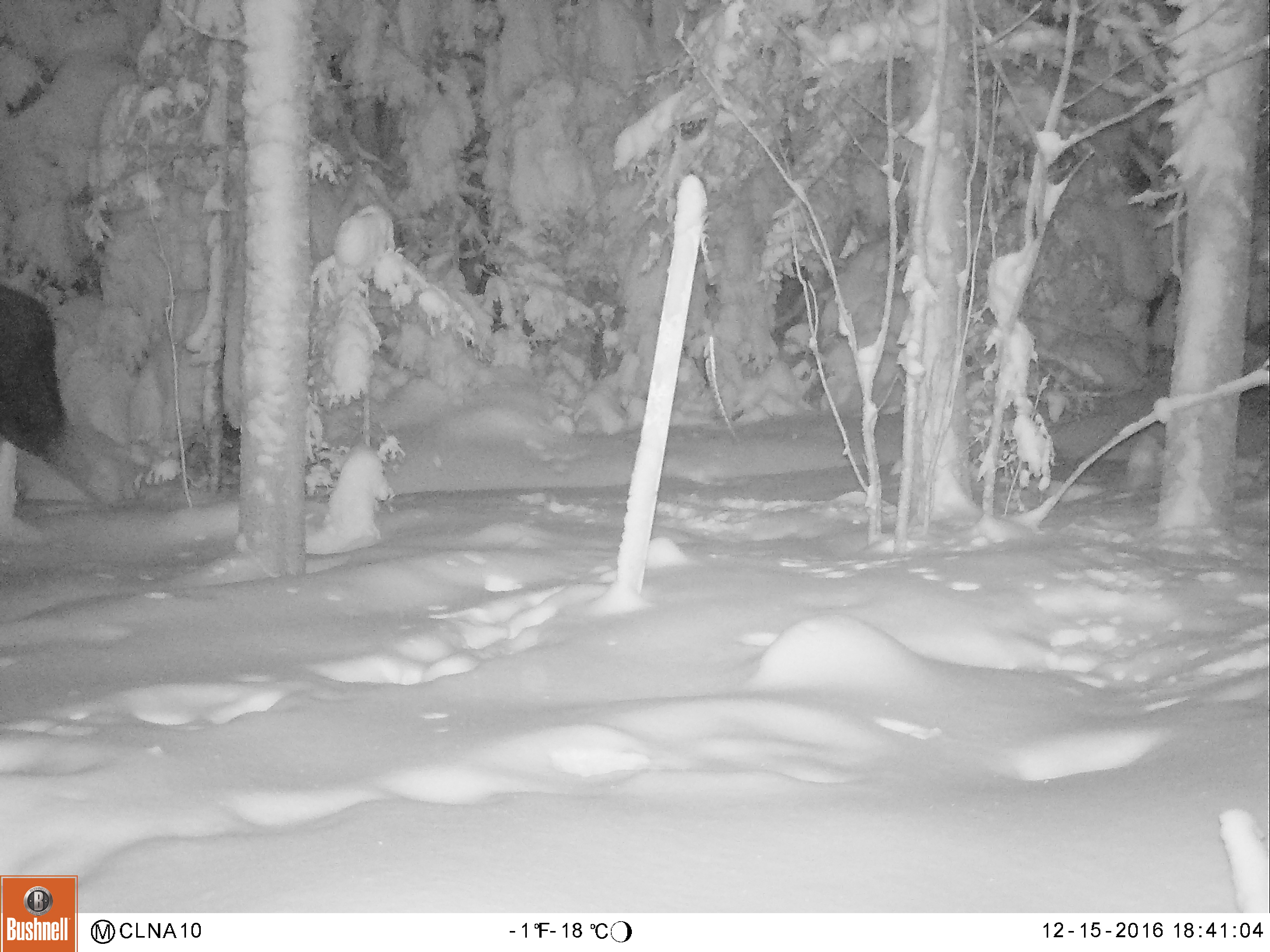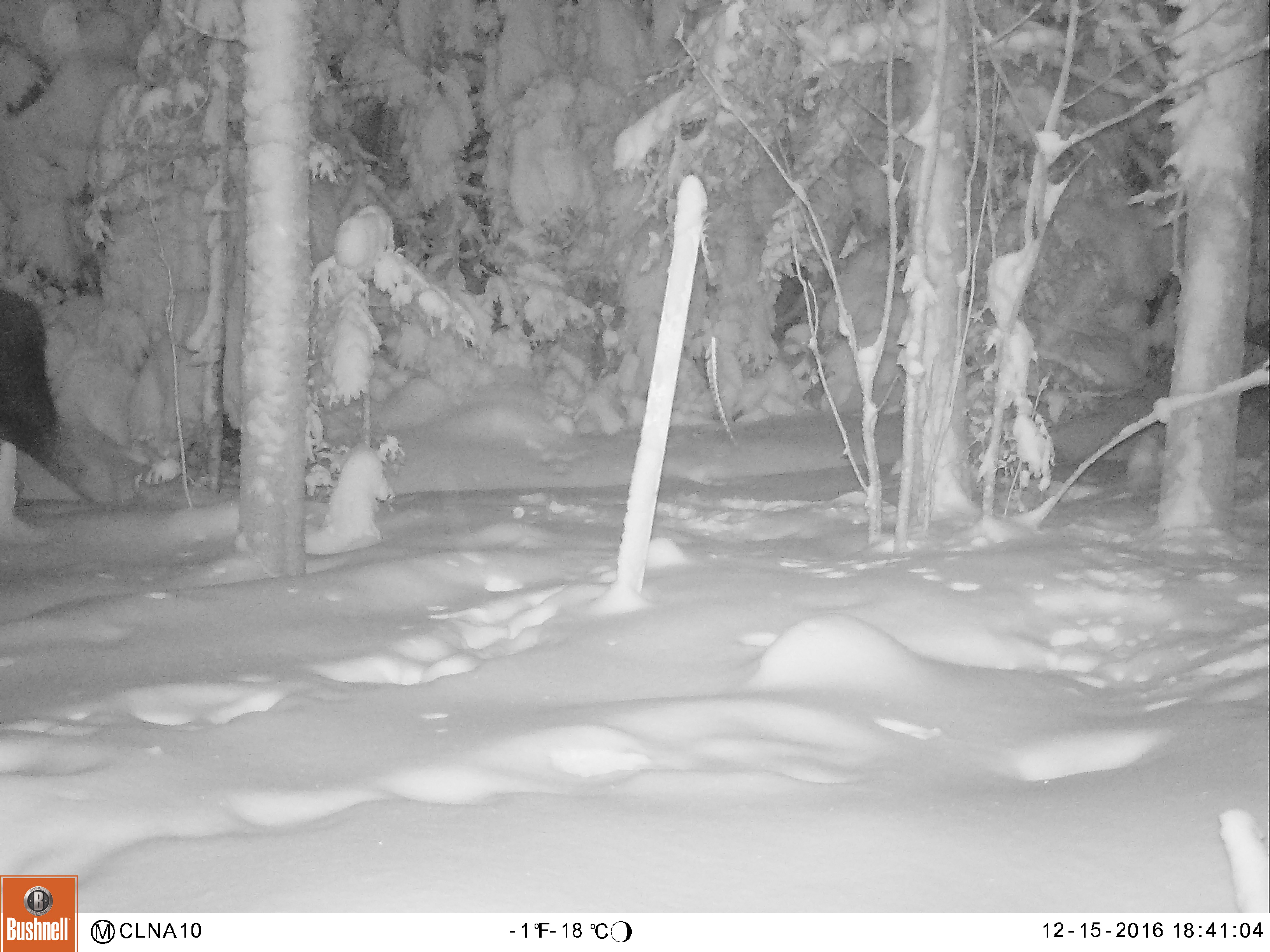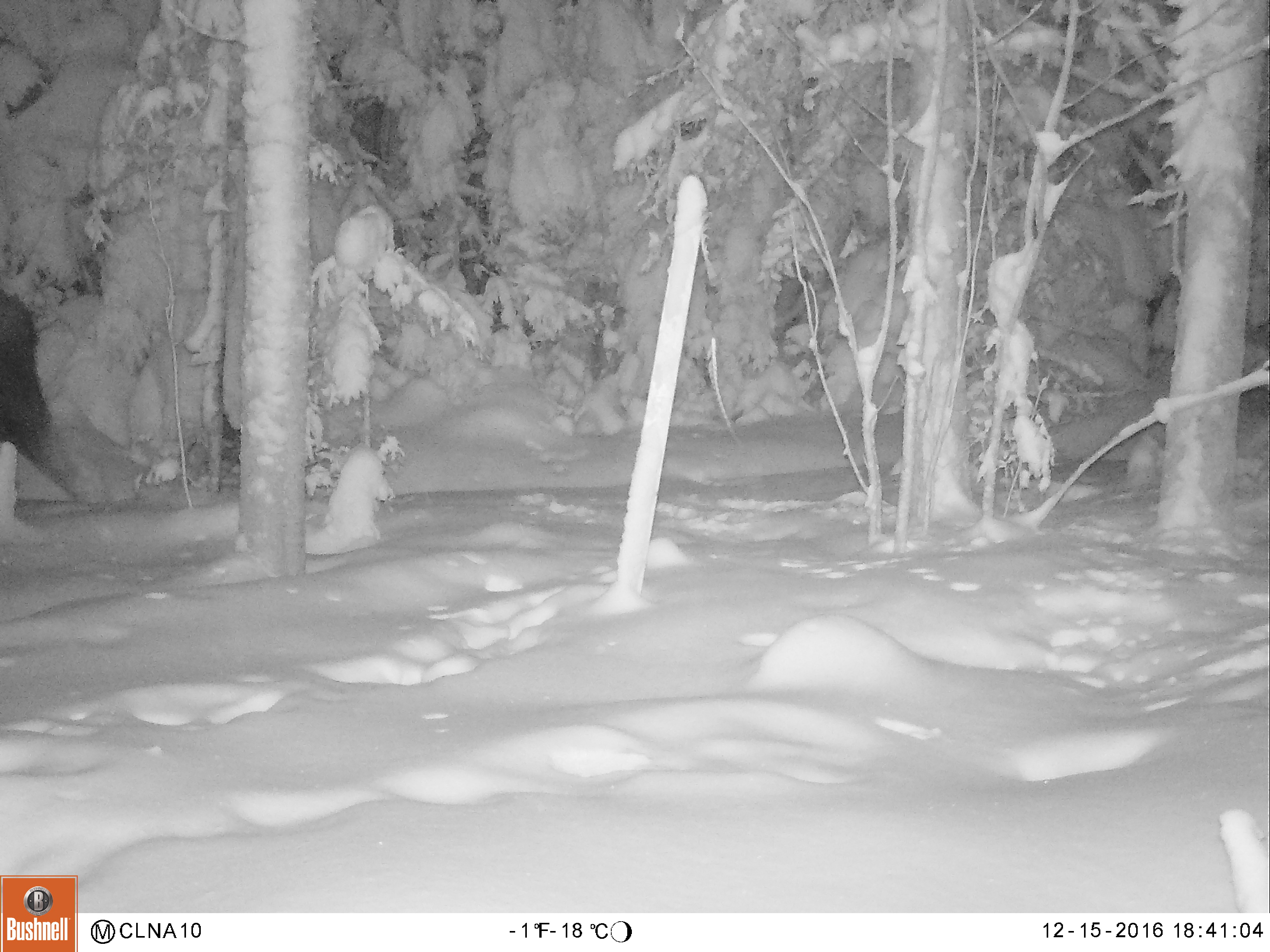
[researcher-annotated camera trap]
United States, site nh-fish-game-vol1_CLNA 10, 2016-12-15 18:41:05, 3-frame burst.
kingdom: Animalia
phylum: Chordata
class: Mammalia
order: Artiodactyla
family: Cervidae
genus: Alces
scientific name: Alces alces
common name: moose